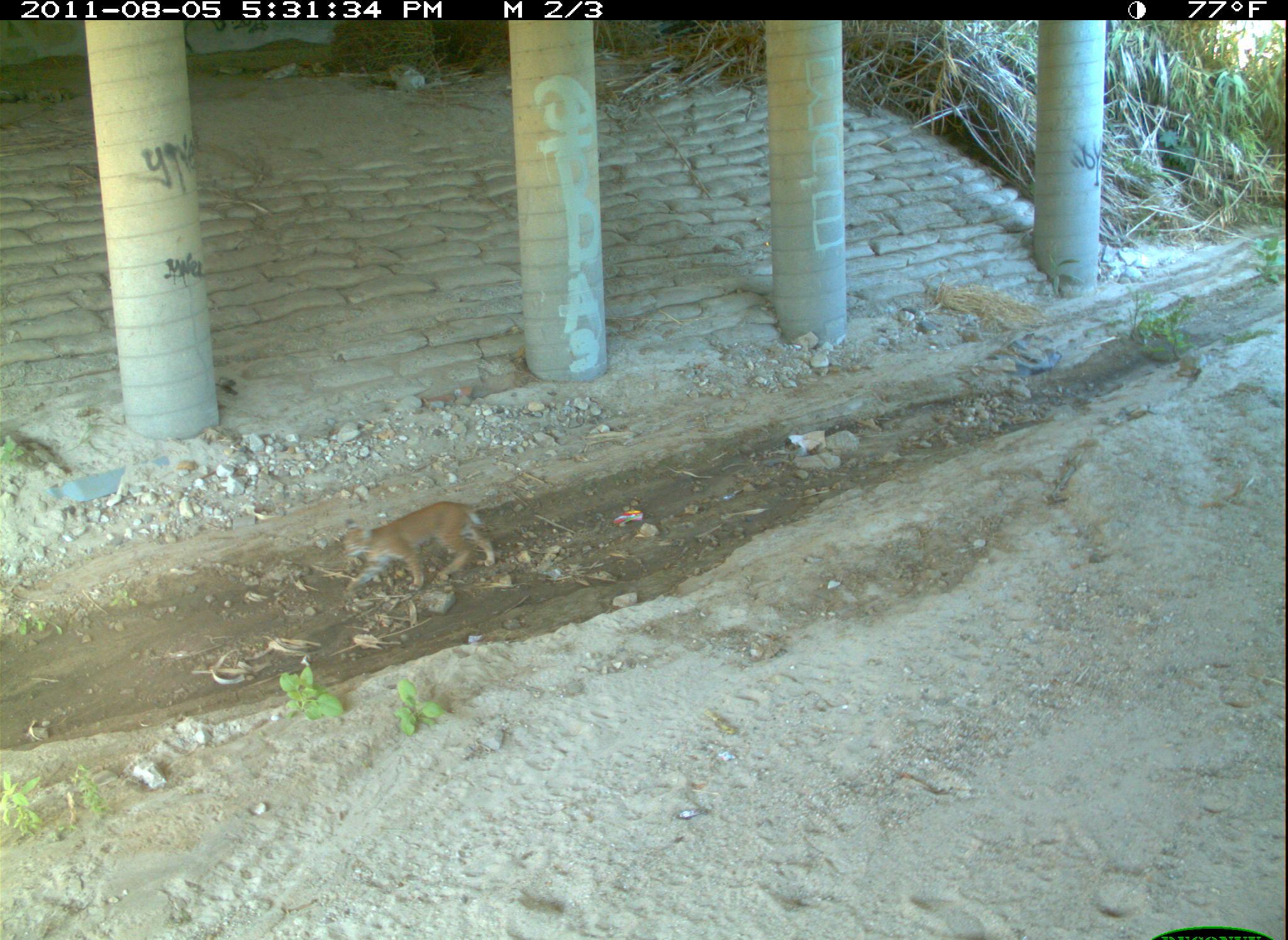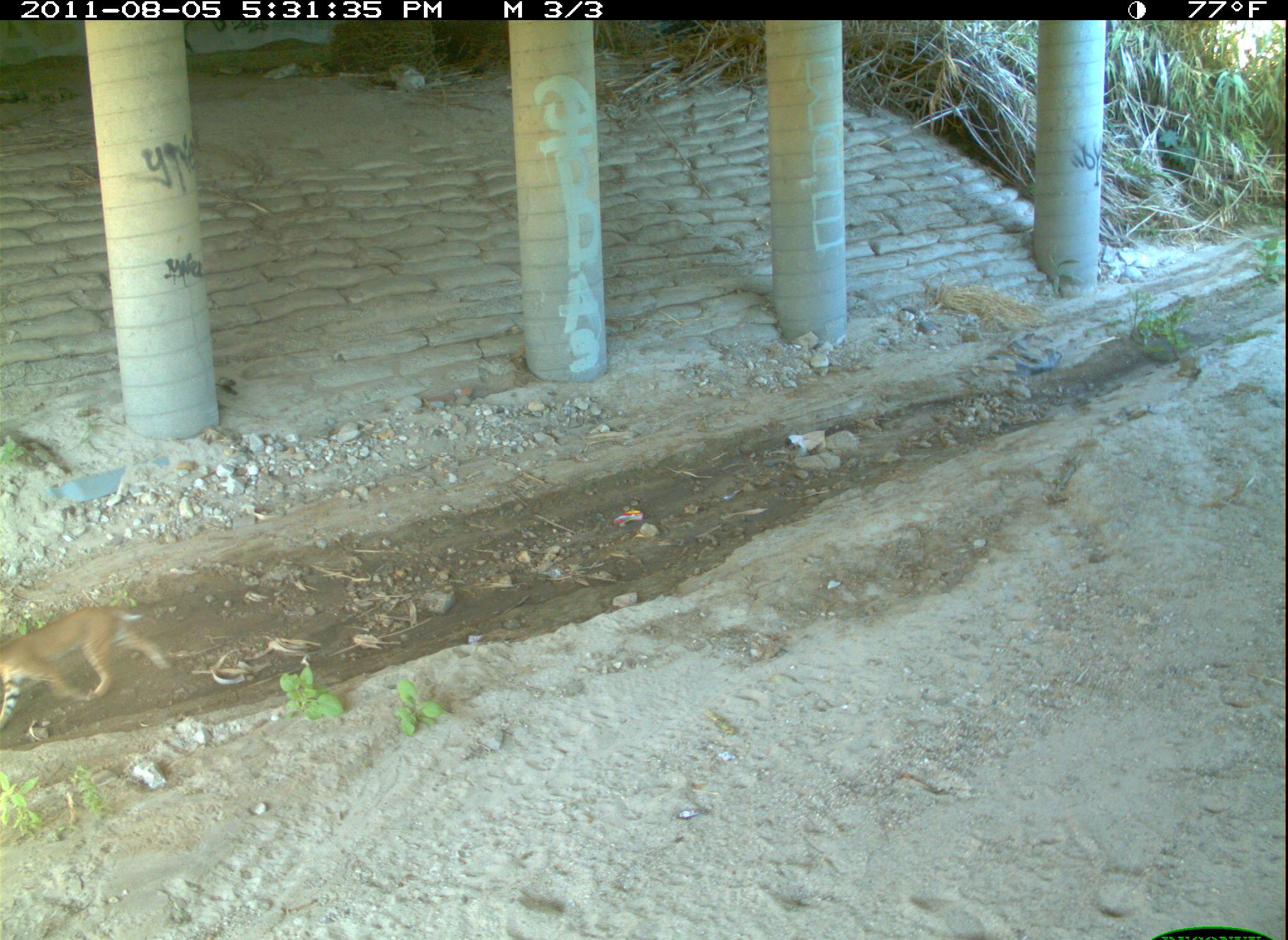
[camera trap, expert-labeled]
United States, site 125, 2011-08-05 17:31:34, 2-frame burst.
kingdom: Animalia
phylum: Chordata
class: Mammalia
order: Carnivora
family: Felidae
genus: Lynx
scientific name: Lynx rufus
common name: bobcat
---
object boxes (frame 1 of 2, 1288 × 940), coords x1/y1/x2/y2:
bobcat: 335/495/502/602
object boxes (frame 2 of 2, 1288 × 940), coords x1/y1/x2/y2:
bobcat: 2/595/177/708